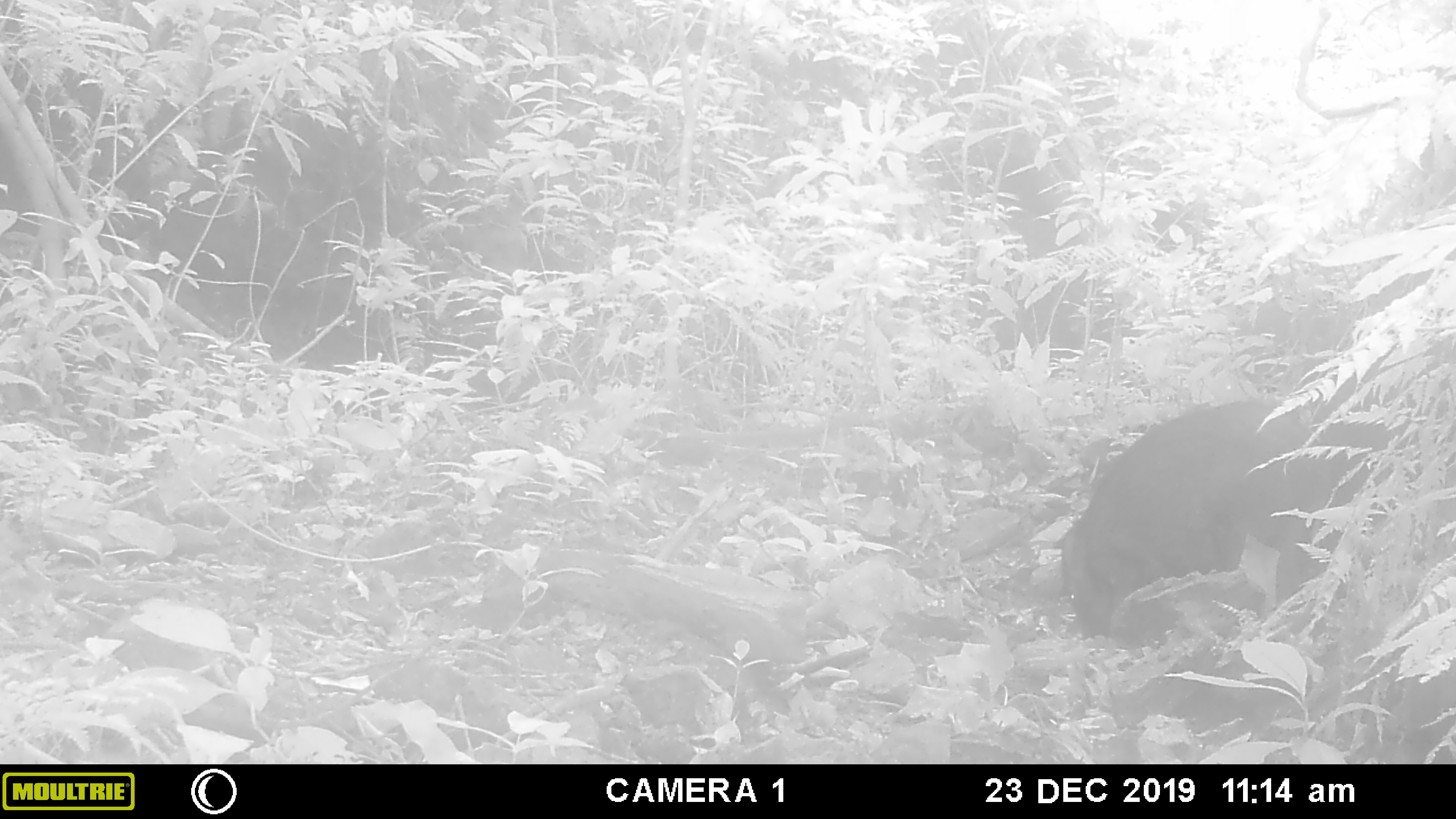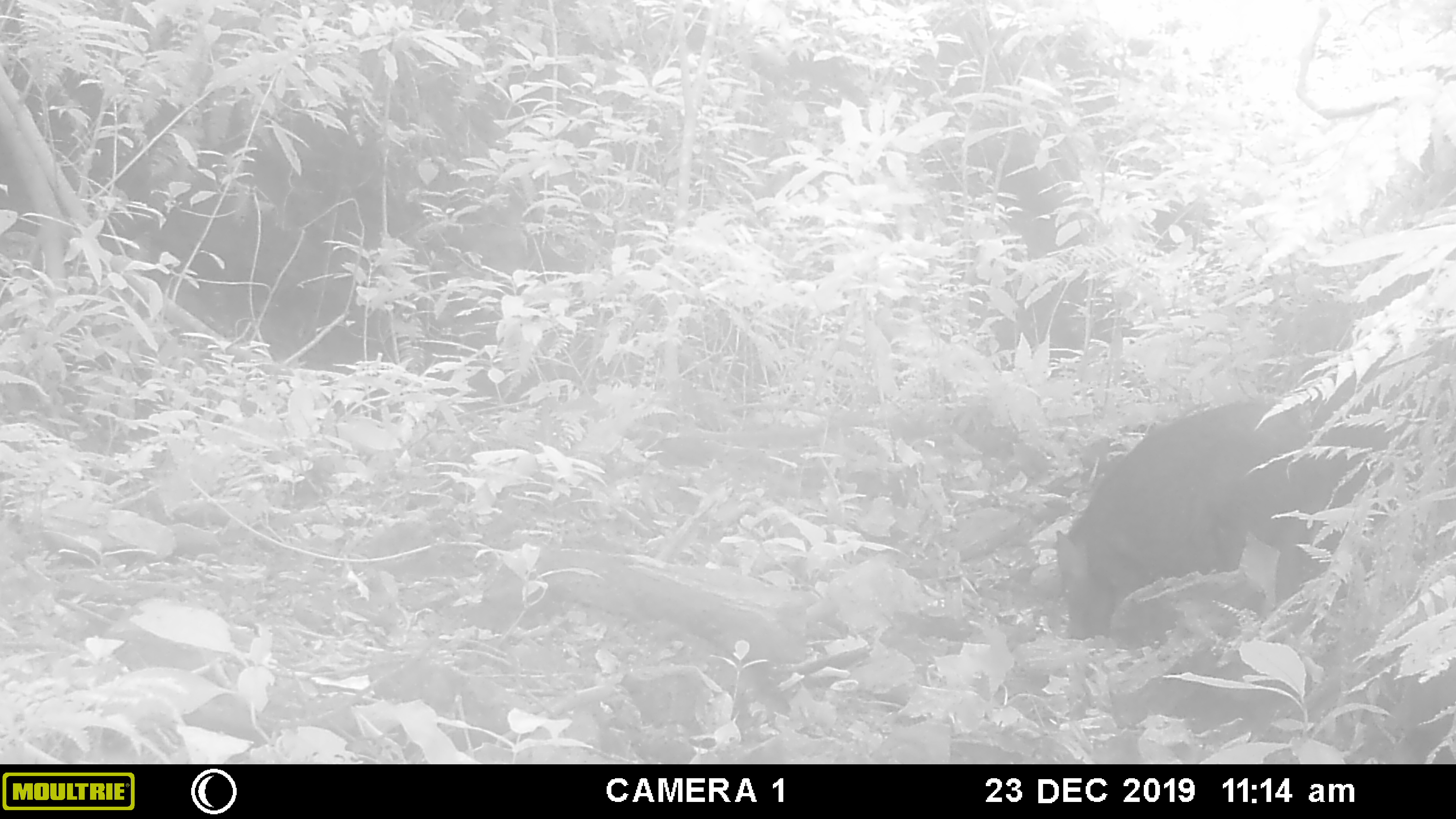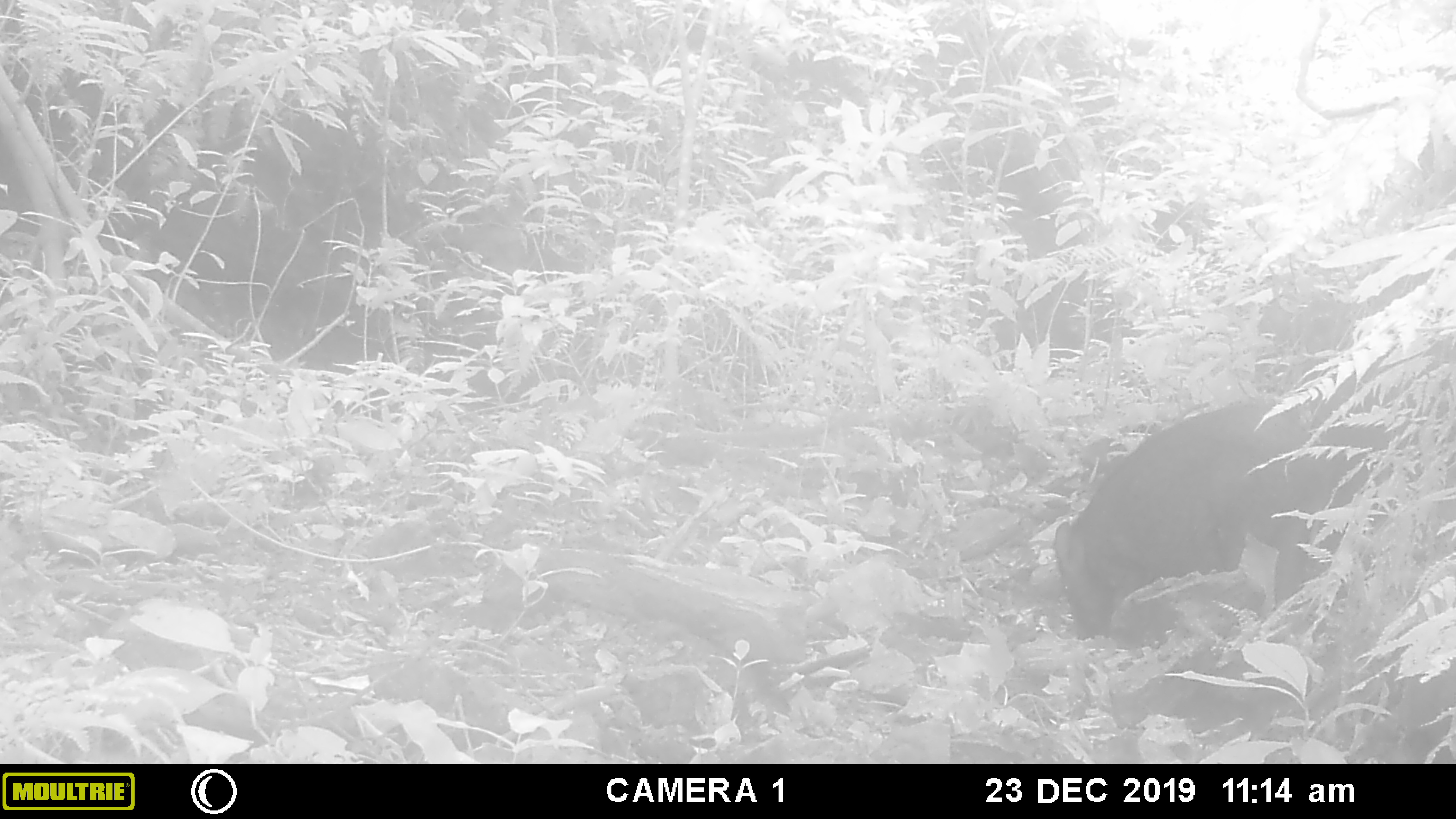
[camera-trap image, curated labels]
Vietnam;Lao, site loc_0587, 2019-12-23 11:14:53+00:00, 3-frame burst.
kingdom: Animalia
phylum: Chordata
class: Mammalia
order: Artiodactyla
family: Suidae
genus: Sus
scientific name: Sus scrofa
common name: eurasian wild pig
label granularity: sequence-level